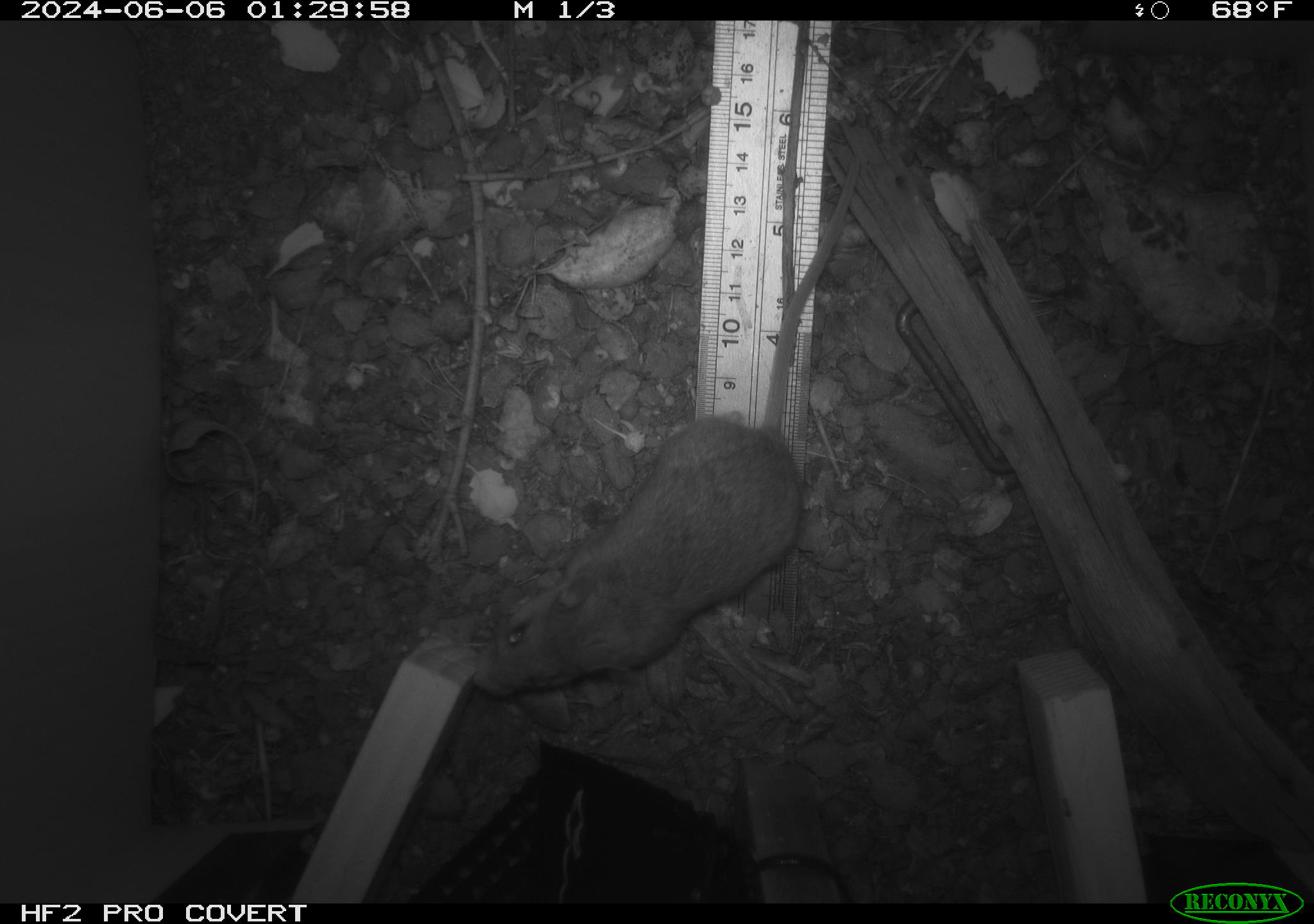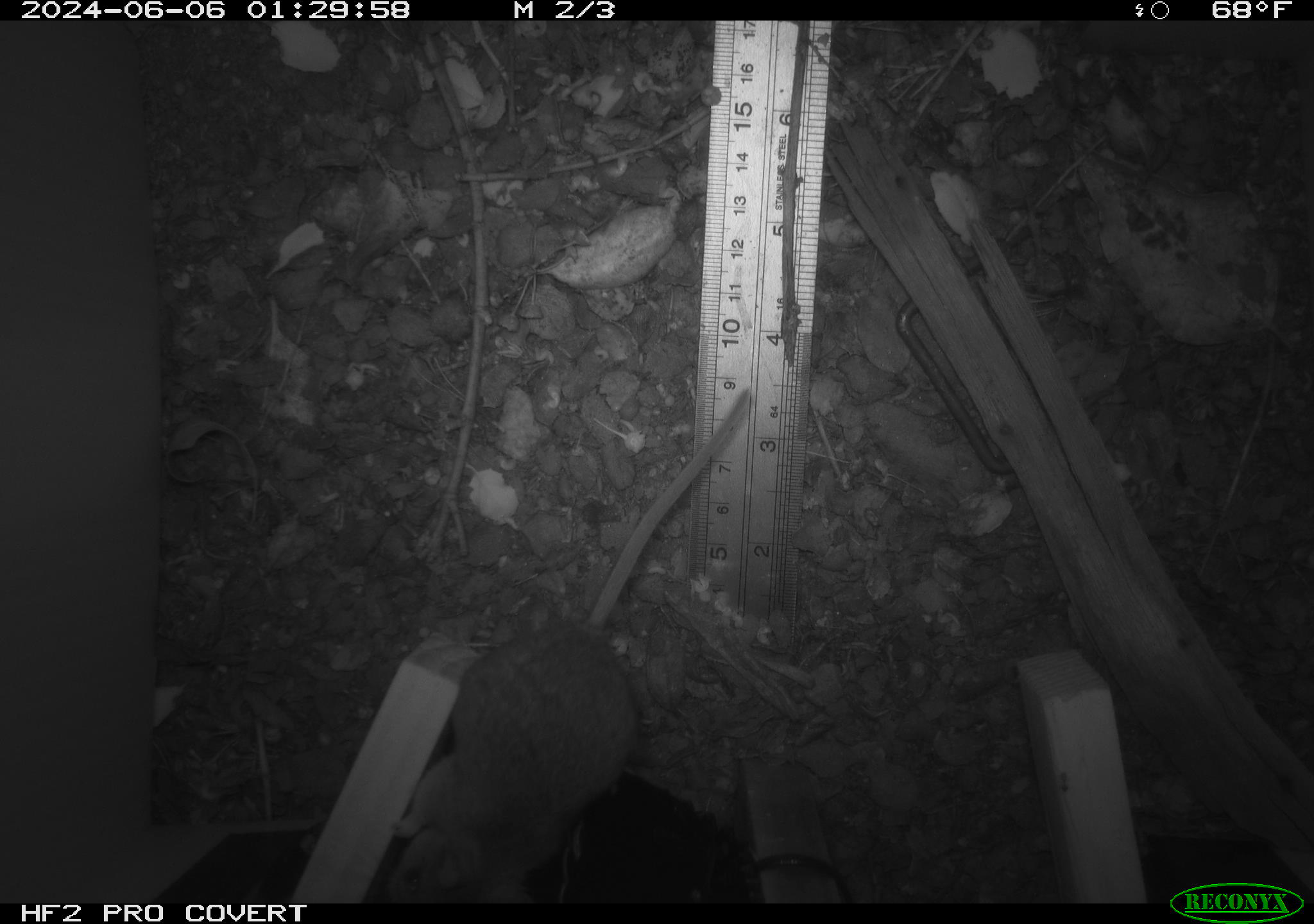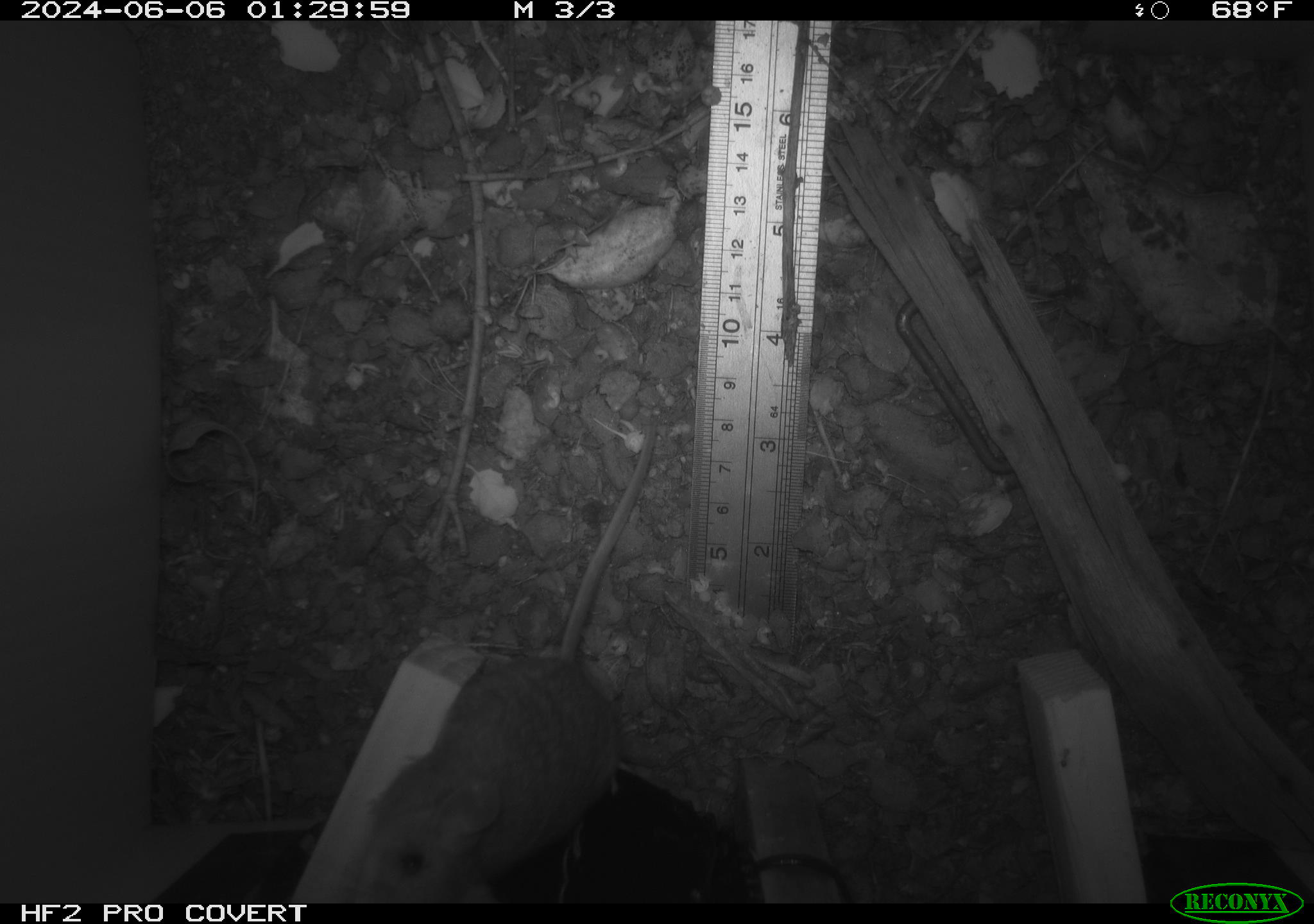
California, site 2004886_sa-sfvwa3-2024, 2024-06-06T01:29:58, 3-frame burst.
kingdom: Animalia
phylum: Chordata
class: Mammalia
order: Rodentia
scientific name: Rodentia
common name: mouse species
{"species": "mouse species (Rodentia)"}